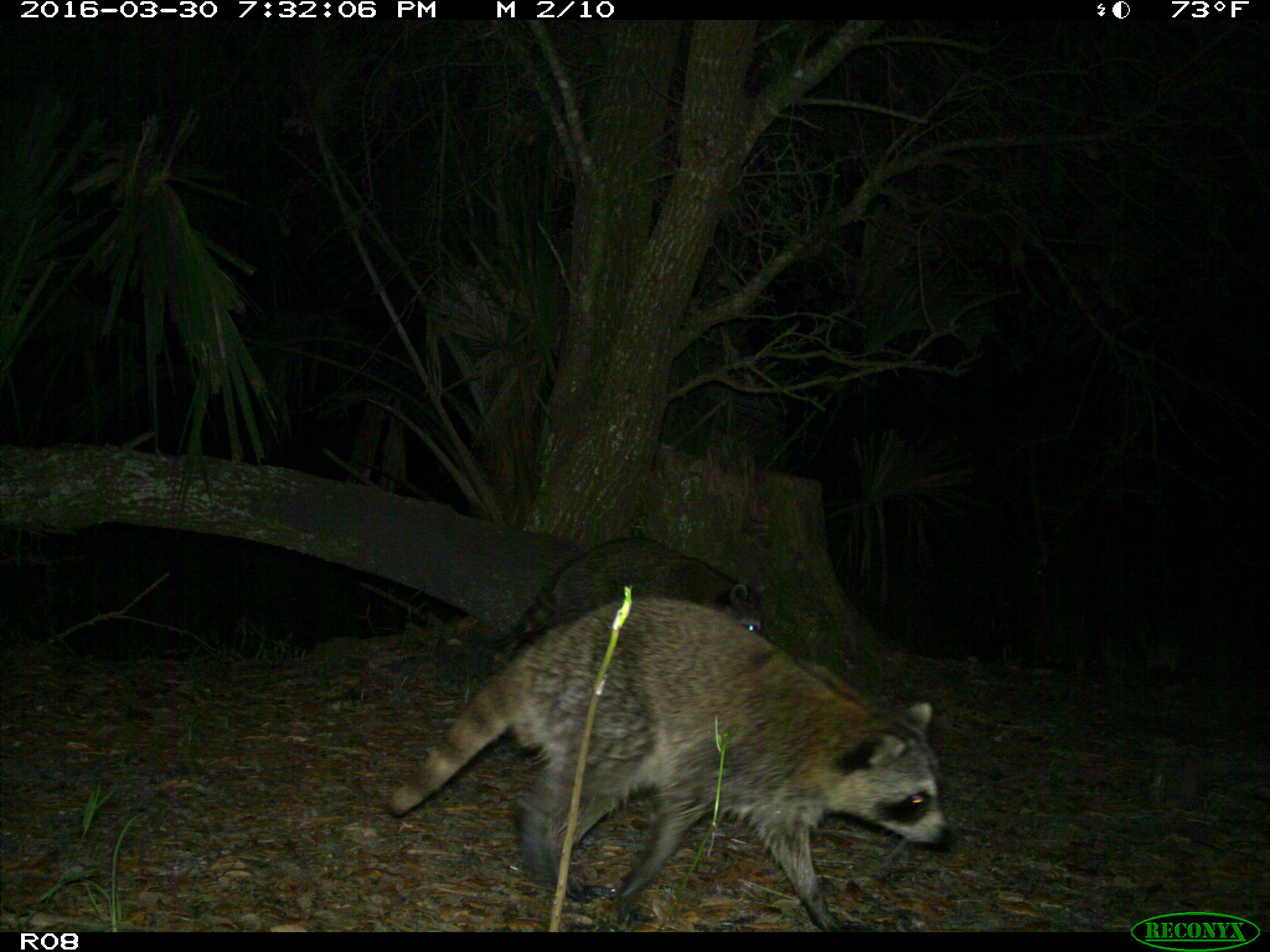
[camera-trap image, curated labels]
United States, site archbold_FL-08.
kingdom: Animalia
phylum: Chordata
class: Mammalia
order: Carnivora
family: Procyonidae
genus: Procyon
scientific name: Procyon lotor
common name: common raccoon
Procyon lotor (common raccoon).